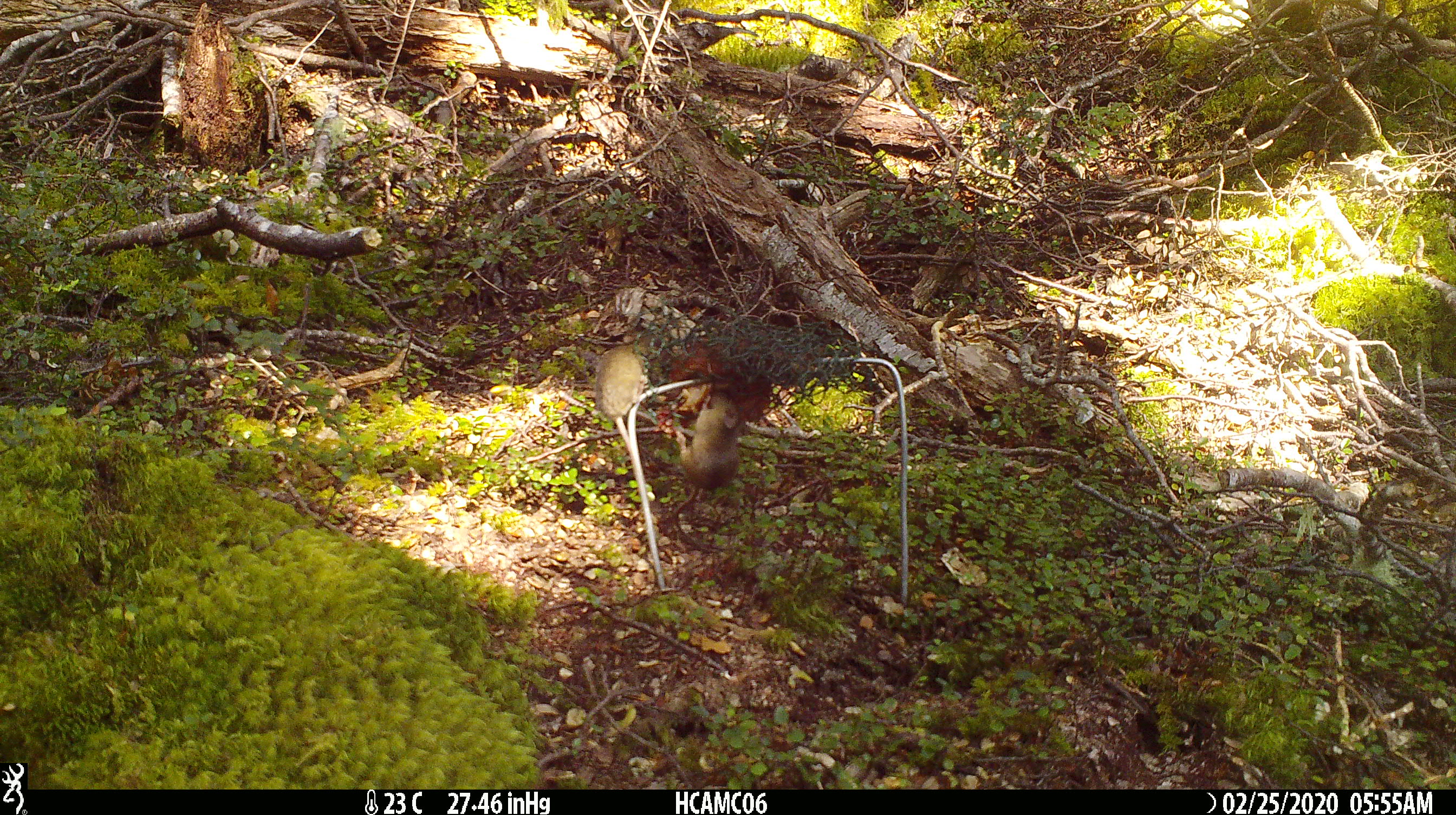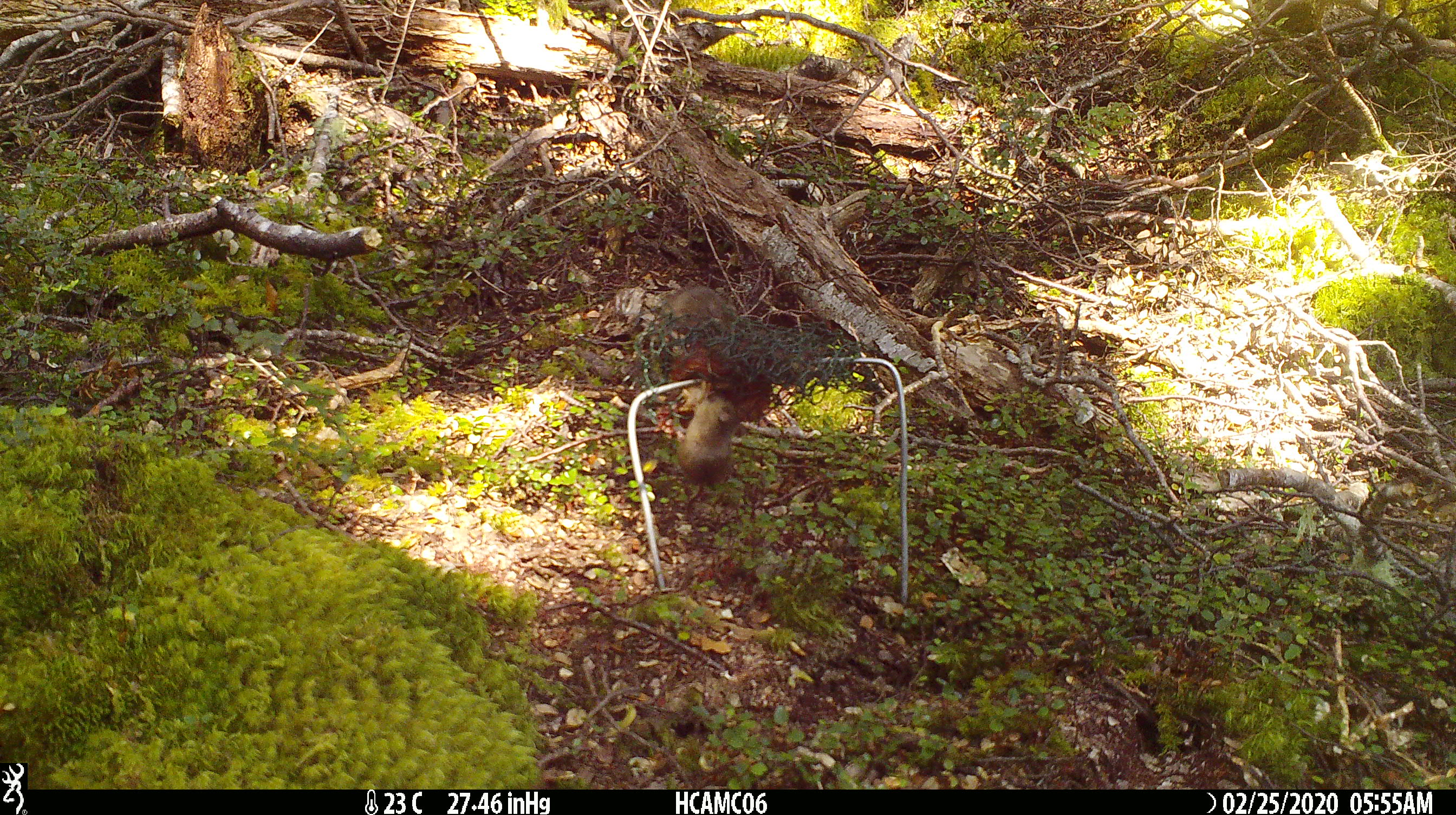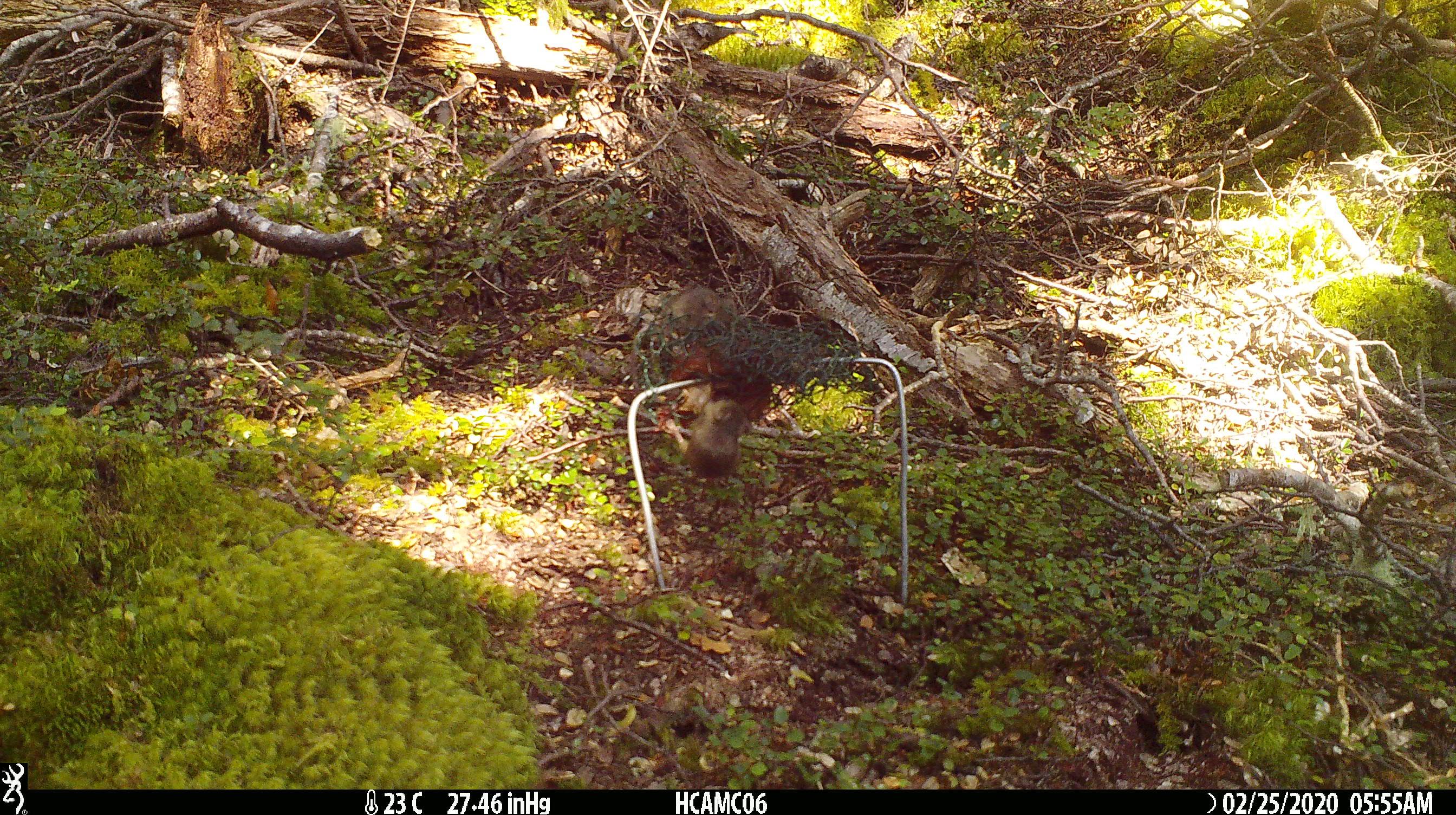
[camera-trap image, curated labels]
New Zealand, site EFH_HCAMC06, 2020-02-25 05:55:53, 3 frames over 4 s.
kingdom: Animalia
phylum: Chordata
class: Mammalia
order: Rodentia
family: Muridae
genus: Mus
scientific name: Mus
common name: mouse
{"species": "mouse (Mus)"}